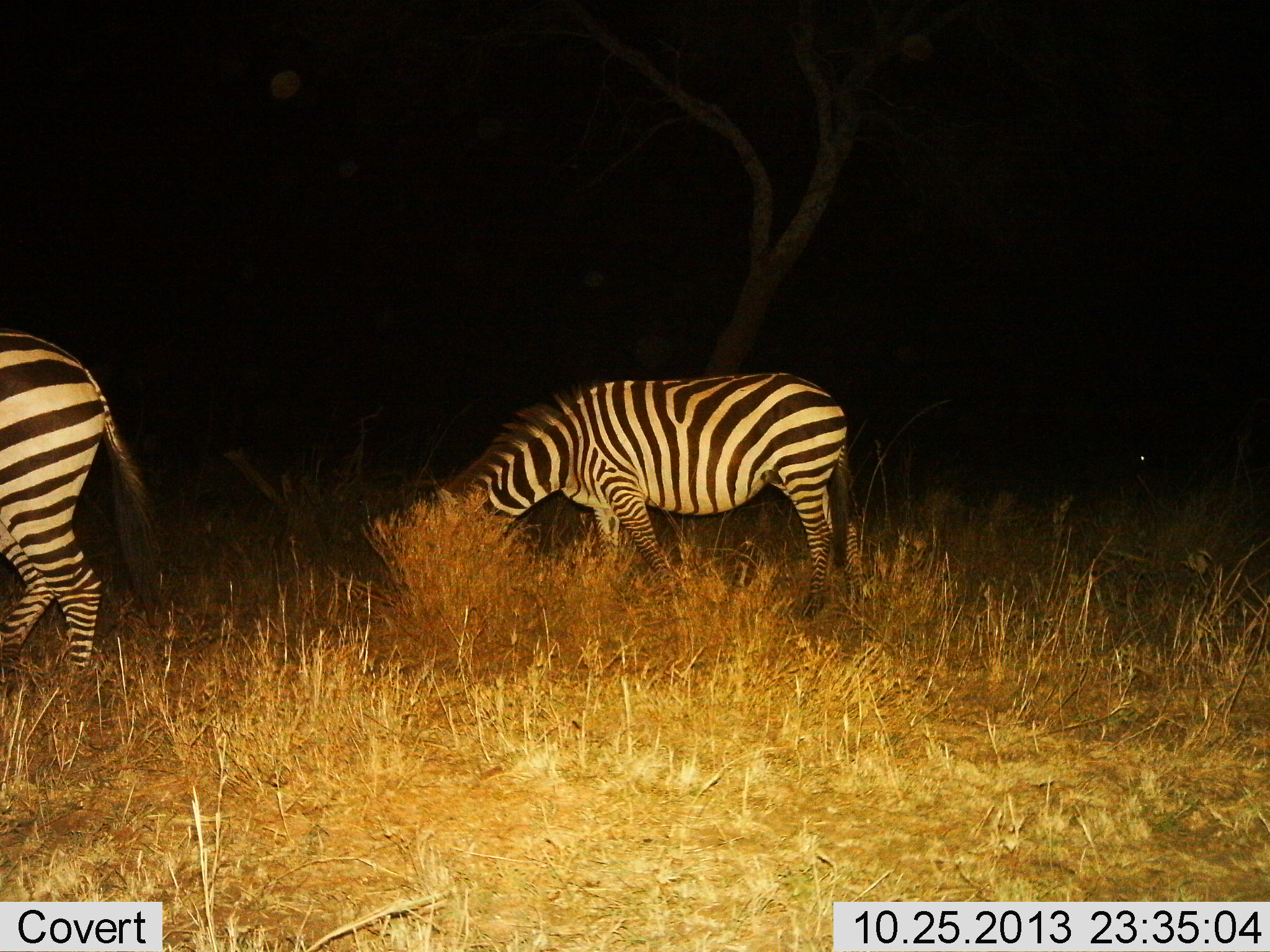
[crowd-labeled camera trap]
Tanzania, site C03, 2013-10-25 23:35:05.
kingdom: Animalia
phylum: Chordata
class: Mammalia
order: Perissodactyla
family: Equidae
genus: Equus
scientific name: Equus quagga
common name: plains zebra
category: zebra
Zebra (plains zebra) (Equus quagga), count 2. Behavior (volunteer vote fractions): standing 60%, resting 0%, moving 0%, interacting 0%. Young present (vote fraction): 0%. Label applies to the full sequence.